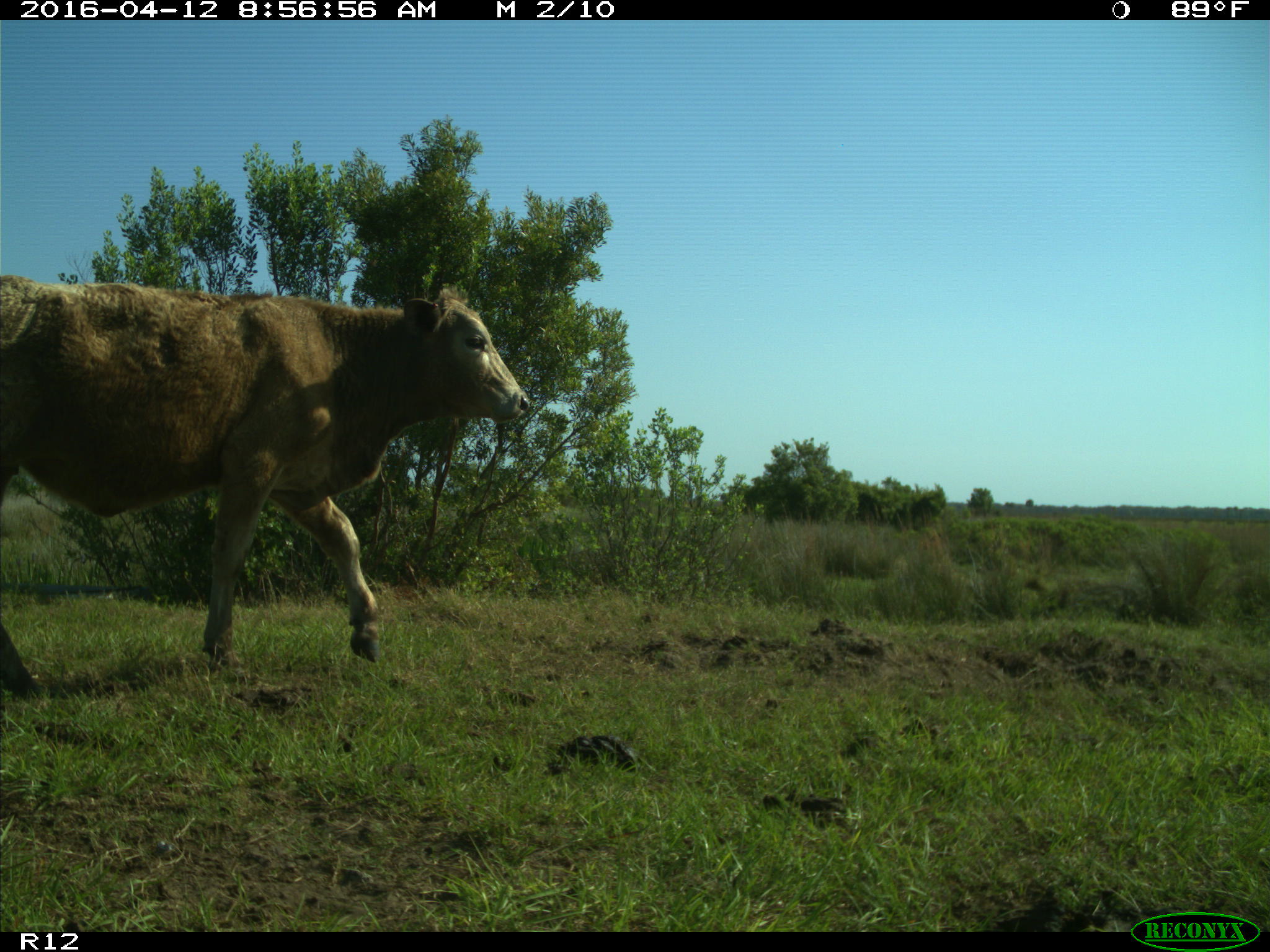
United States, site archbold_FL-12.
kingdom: Animalia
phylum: Chordata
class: Mammalia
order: Artiodactyla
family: Bovidae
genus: Bos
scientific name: Bos taurus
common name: domestic cow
Bos taurus (domestic cow).